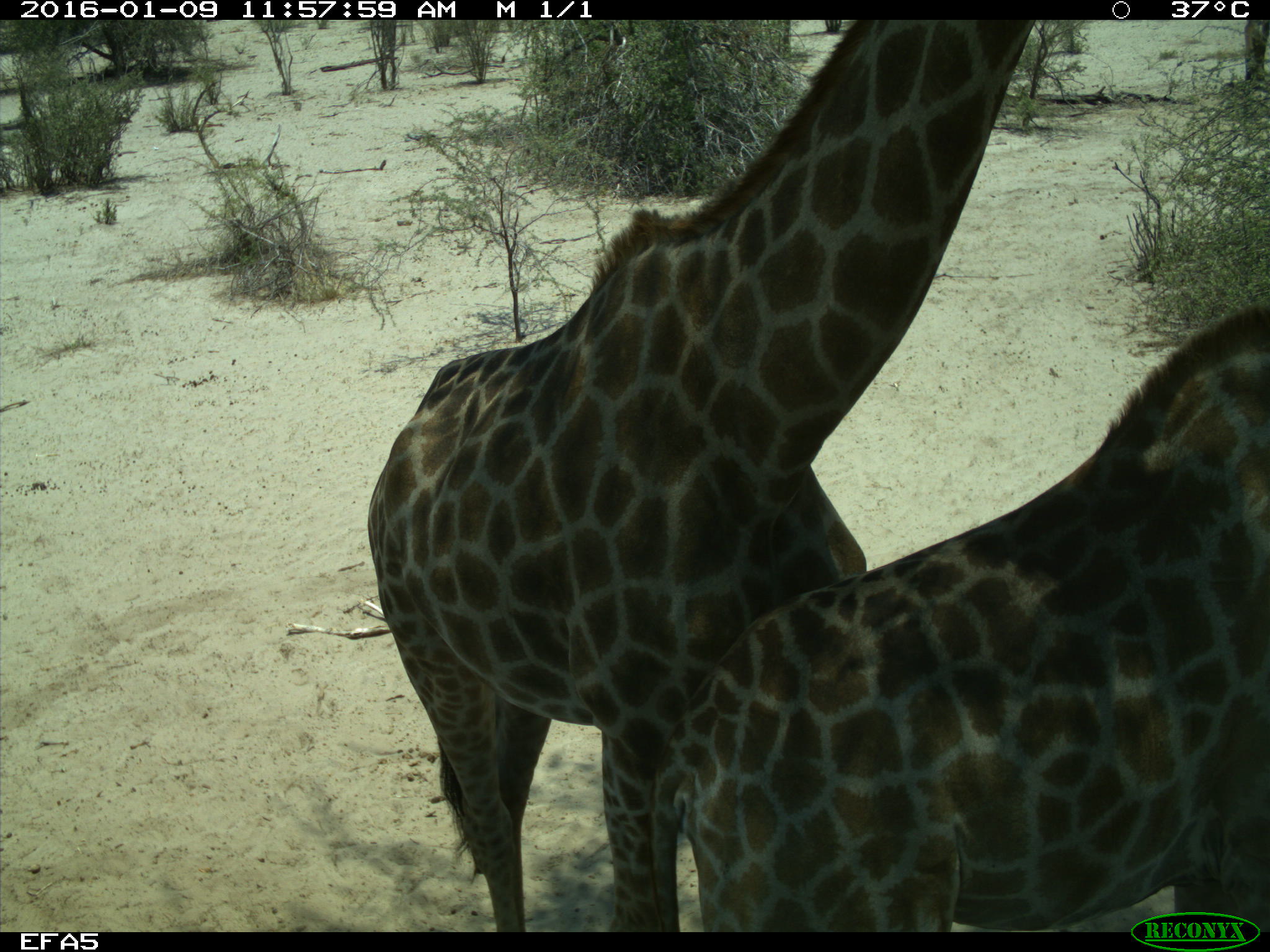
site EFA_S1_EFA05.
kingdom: Animalia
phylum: Chordata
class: Mammalia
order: Artiodactyla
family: Giraffidae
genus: Giraffa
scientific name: Giraffa camelopardalis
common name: giraffe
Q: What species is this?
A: Giraffe (Giraffa camelopardalis).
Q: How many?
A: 2.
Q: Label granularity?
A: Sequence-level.